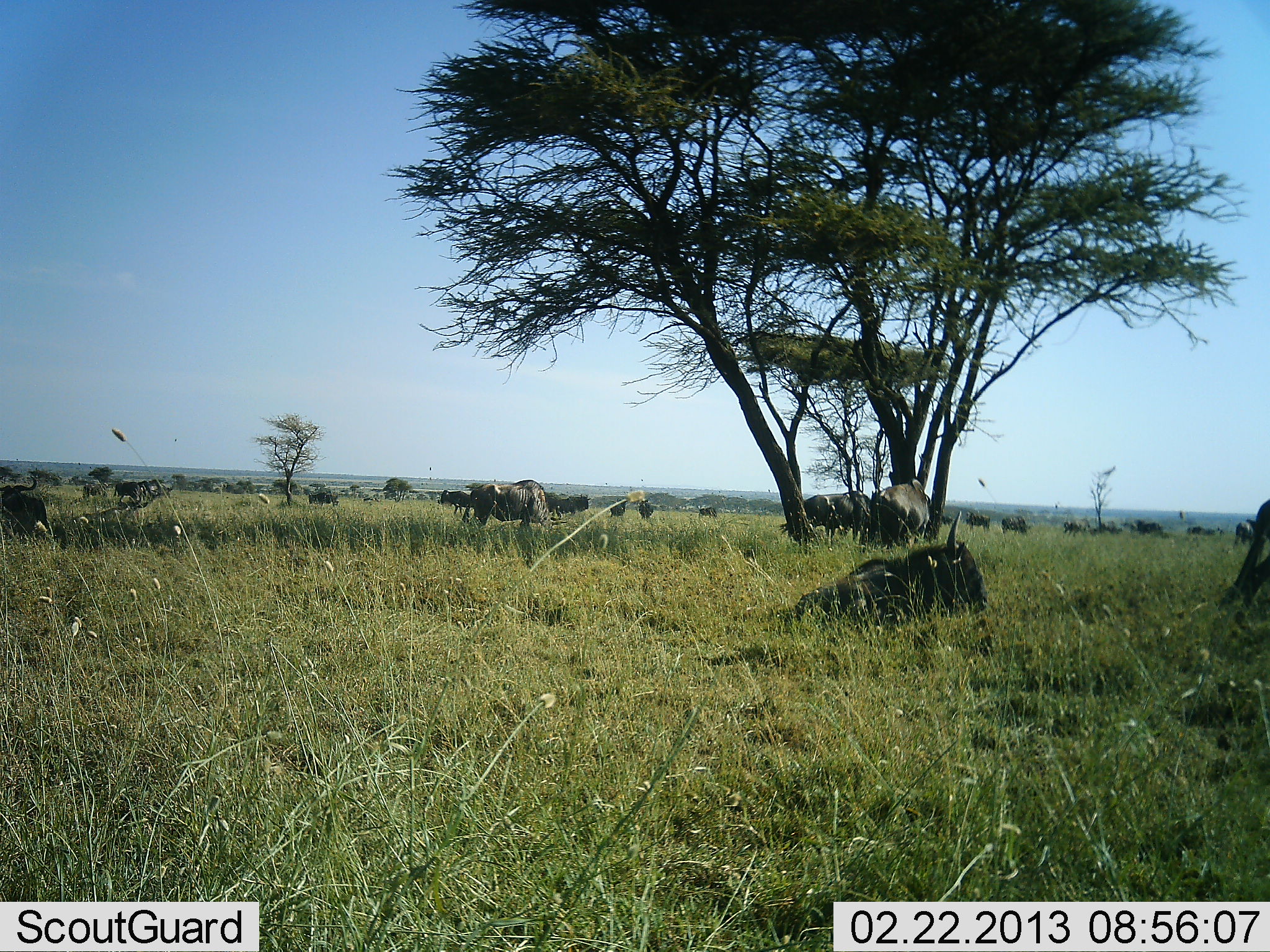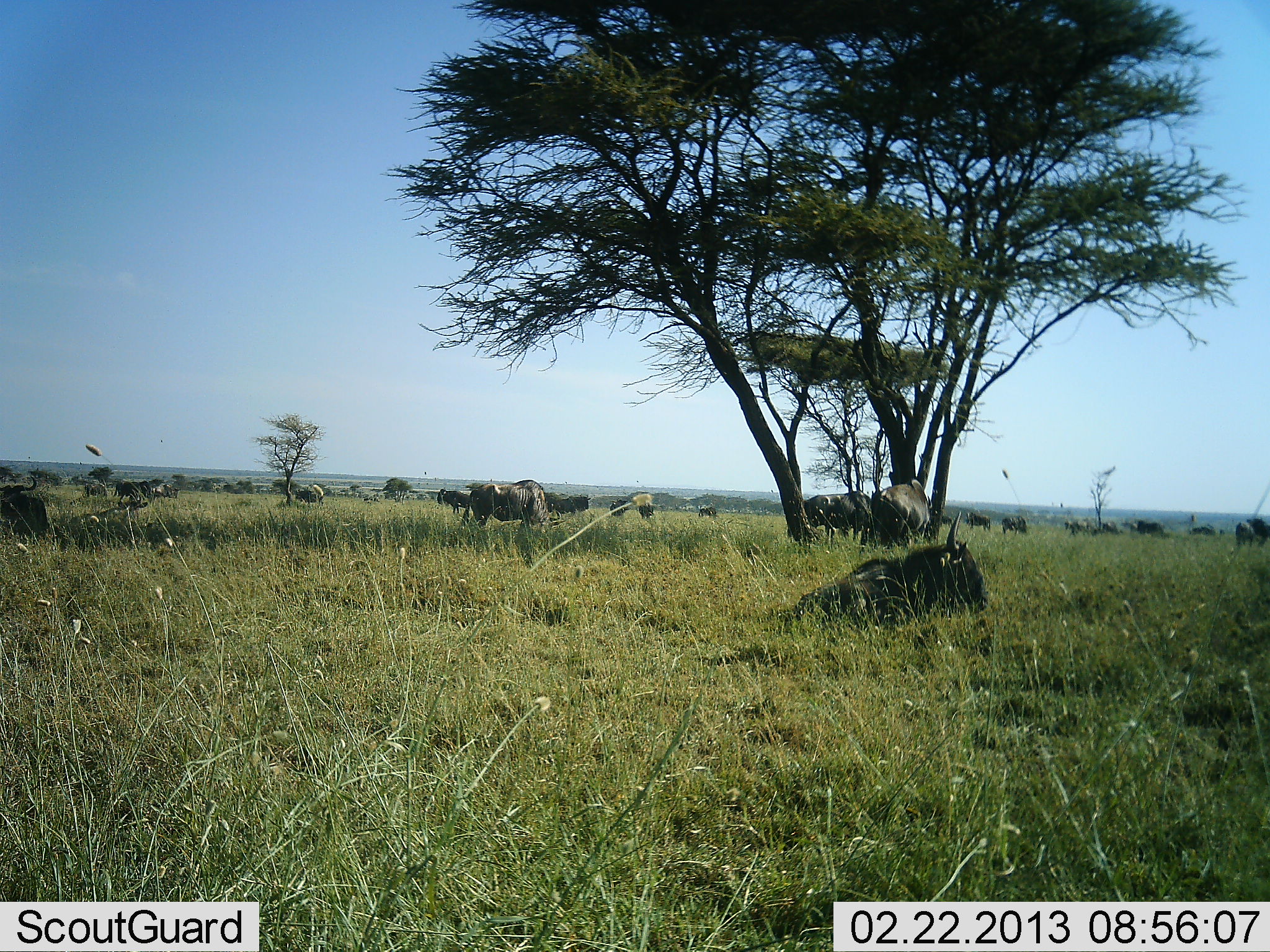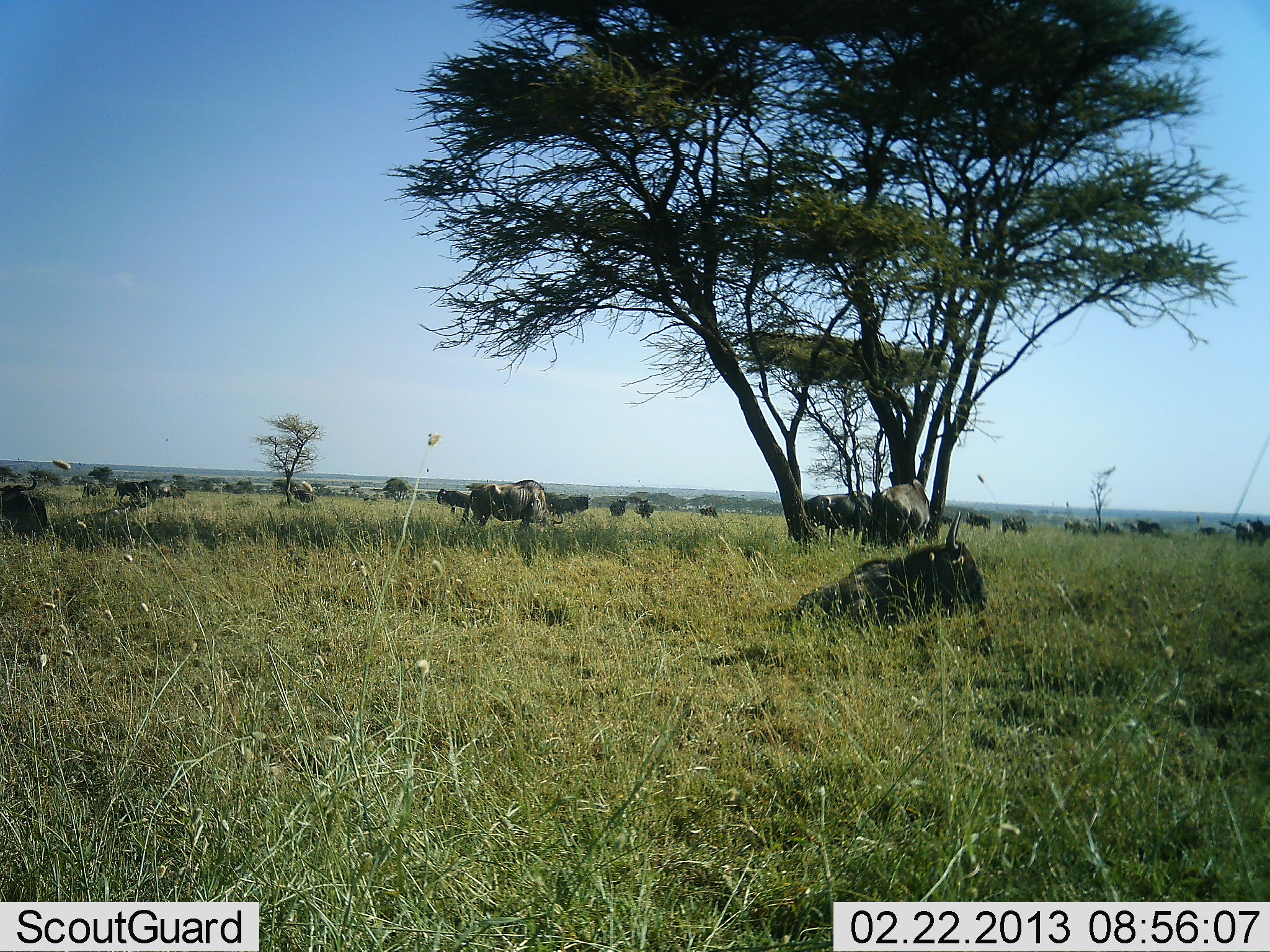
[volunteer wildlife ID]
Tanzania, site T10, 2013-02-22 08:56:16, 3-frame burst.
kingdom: Animalia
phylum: Chordata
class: Mammalia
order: Artiodactyla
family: Bovidae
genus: Connochaetes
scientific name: Connochaetes taurinus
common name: blue wildebeest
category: wildebeest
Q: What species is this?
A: Wildebeest (blue wildebeest) (Connochaetes taurinus).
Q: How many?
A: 11-50.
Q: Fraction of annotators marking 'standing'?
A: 48%.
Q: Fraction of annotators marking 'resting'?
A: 87%.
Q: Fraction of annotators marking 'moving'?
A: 43%.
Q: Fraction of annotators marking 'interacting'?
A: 13%.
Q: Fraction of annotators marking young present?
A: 4%.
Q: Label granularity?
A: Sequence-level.